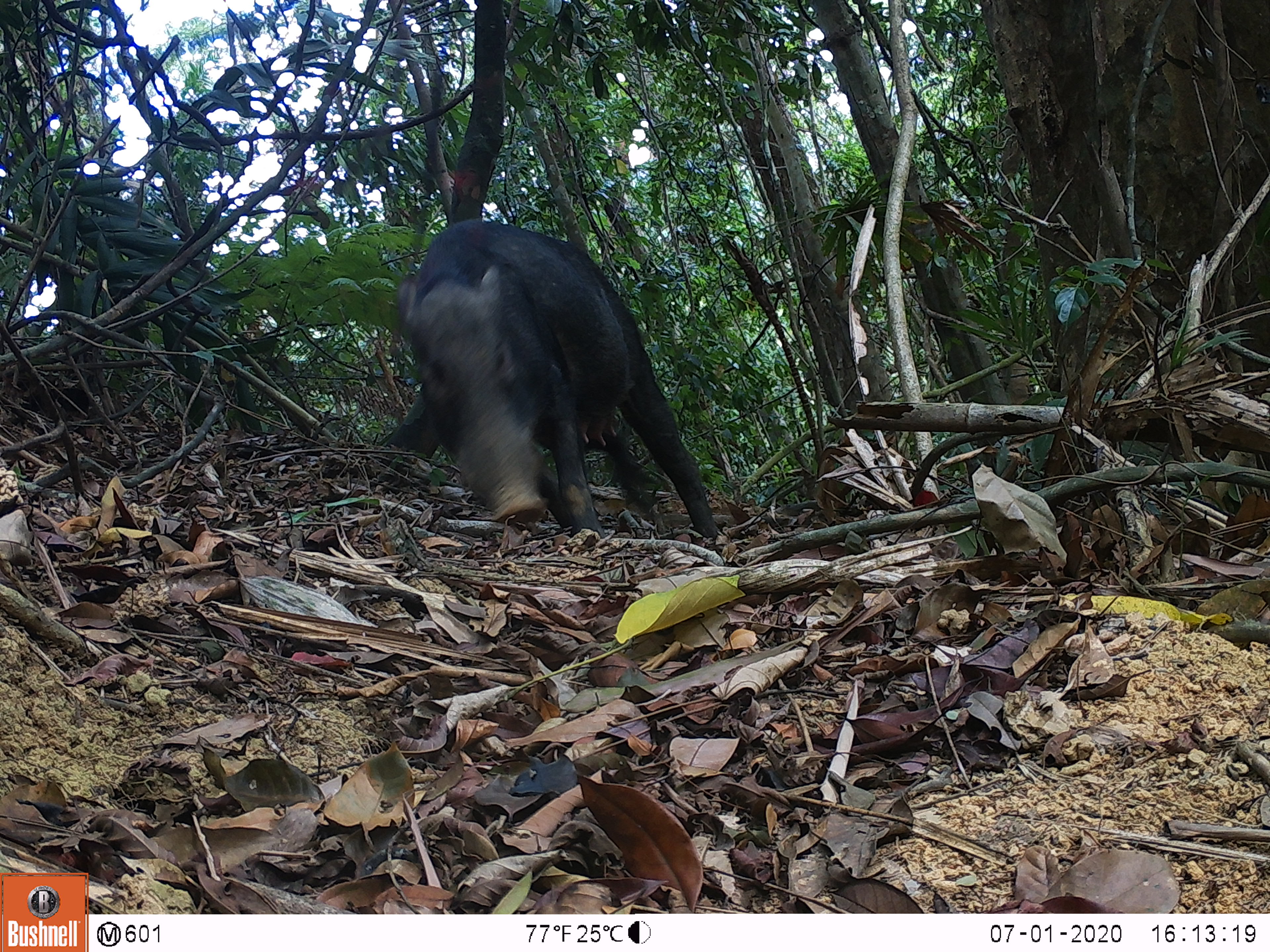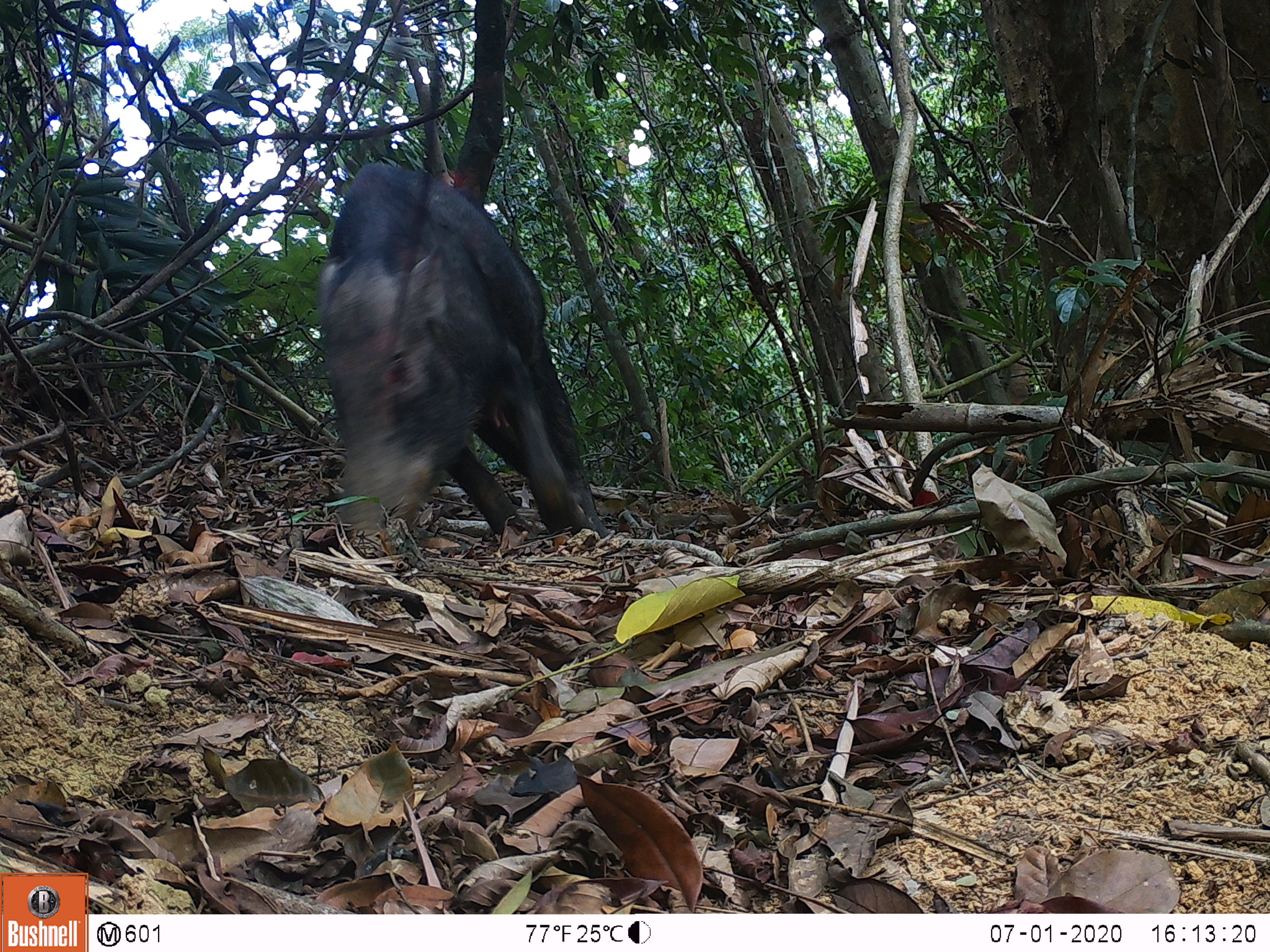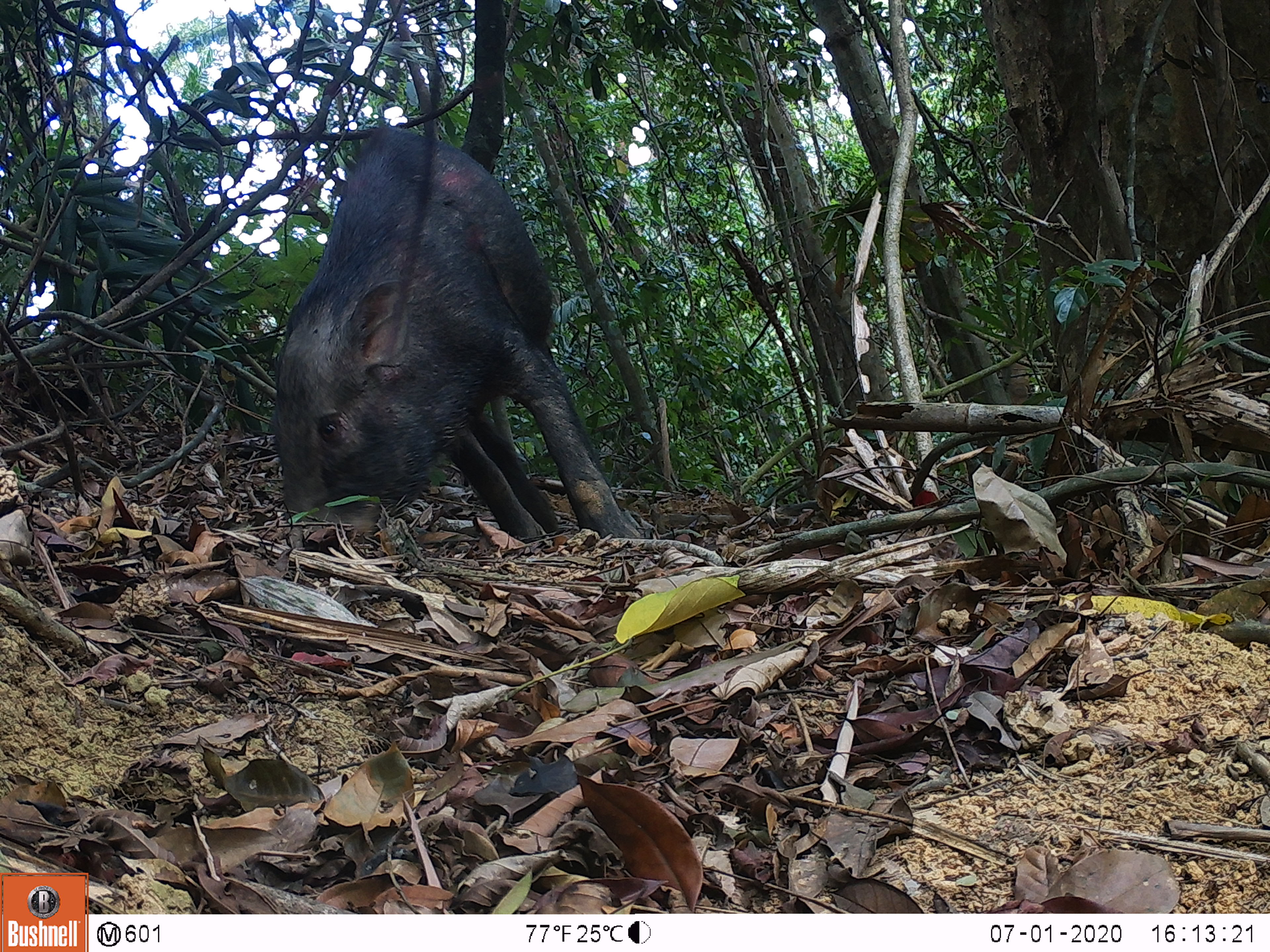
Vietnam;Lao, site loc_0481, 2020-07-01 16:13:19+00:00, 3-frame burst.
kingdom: Animalia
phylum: Chordata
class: Mammalia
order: Artiodactyla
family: Suidae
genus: Sus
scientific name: Sus scrofa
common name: eurasian wild pig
Eurasian wild pig (Sus scrofa). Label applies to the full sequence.